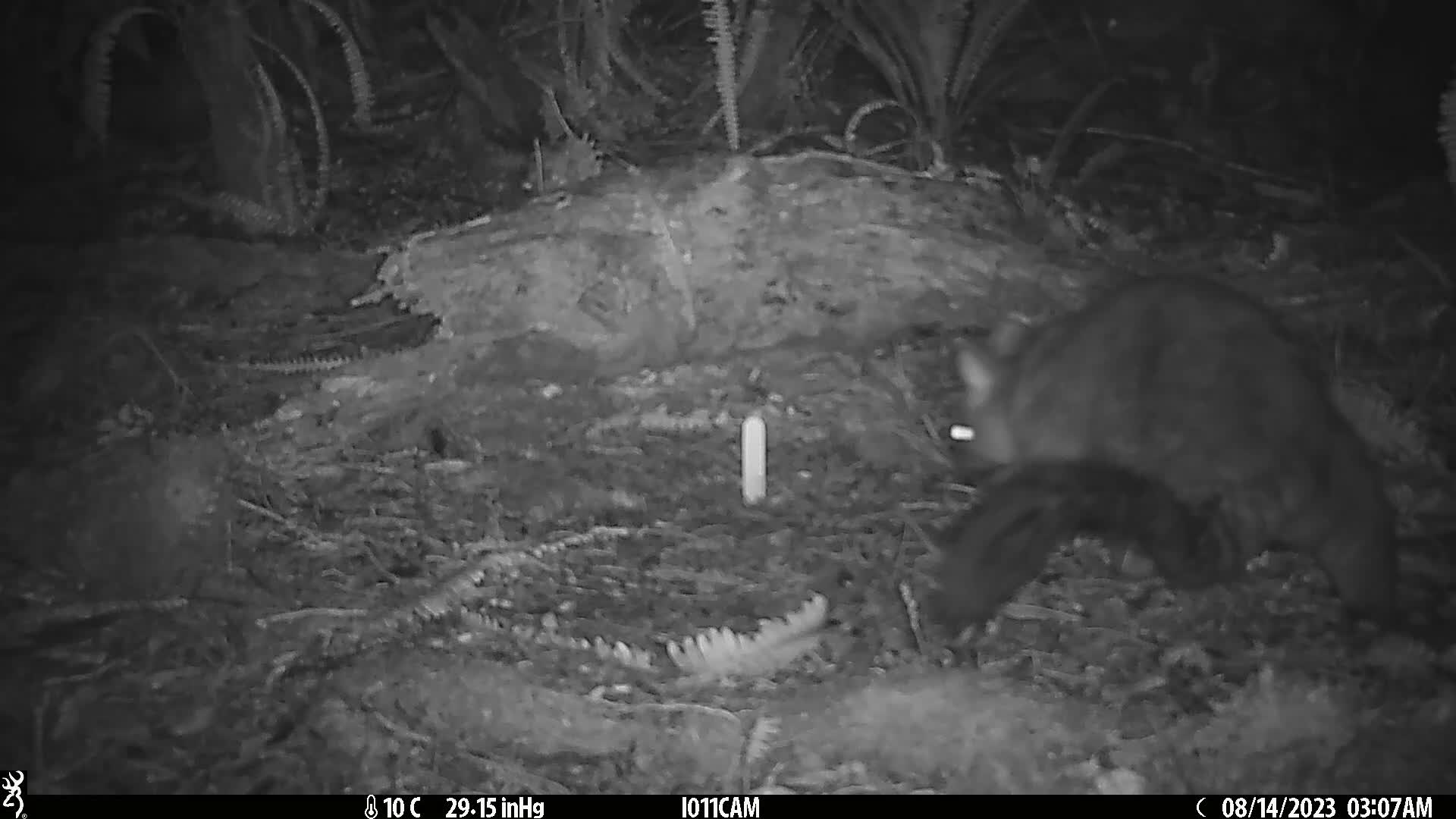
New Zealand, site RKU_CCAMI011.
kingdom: Animalia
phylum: Chordata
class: Mammalia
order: Diprotodontia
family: Phalangeridae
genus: Trichosurus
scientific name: Trichosurus vulpecula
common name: common brushtail possum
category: possum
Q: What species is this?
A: Possum (common brushtail possum) (Trichosurus vulpecula).